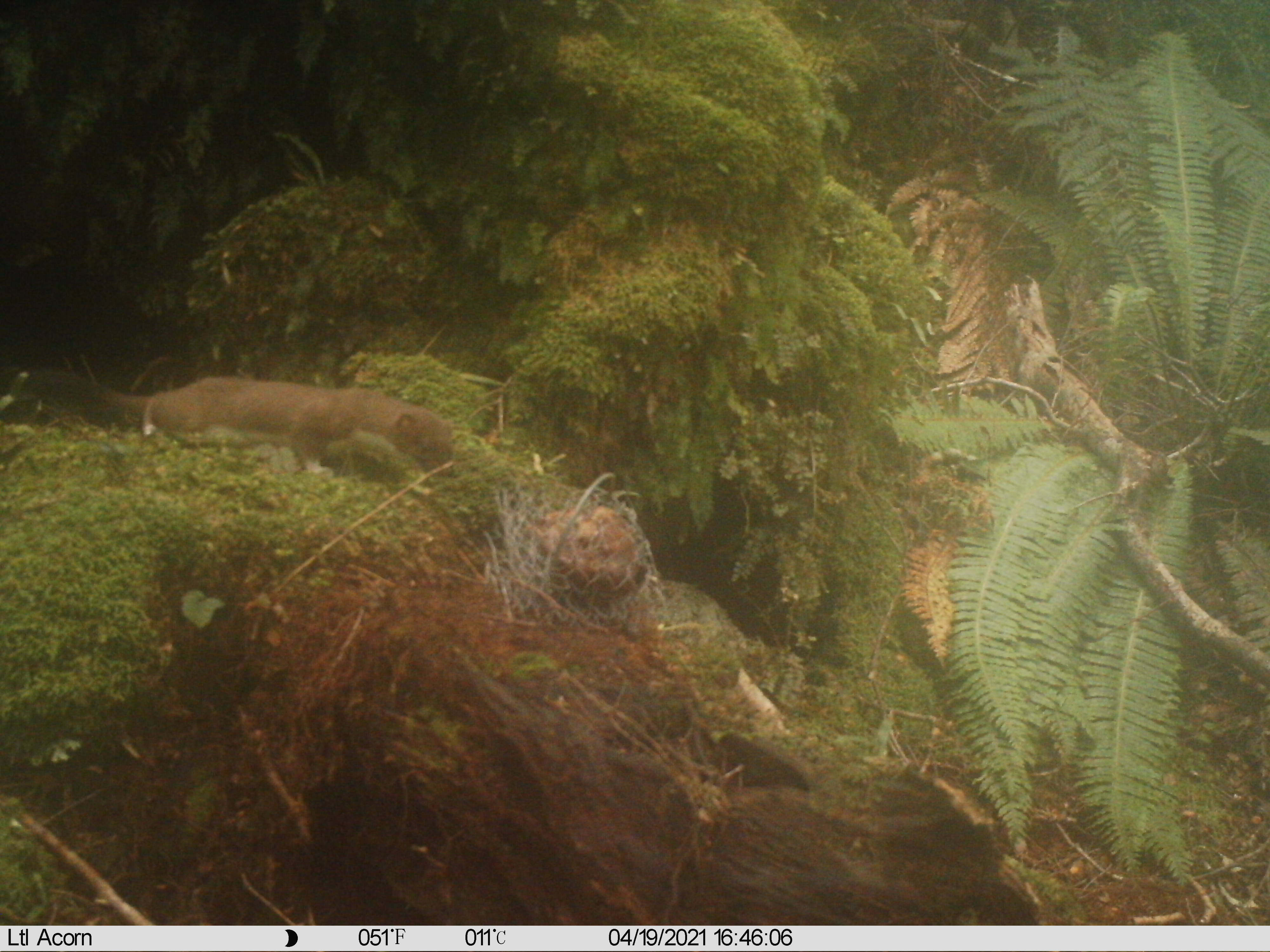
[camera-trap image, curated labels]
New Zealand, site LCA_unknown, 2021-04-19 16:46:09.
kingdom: Animalia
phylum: Chordata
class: Mammalia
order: Carnivora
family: Mustelidae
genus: Mustela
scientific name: Mustela erminea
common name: stoat